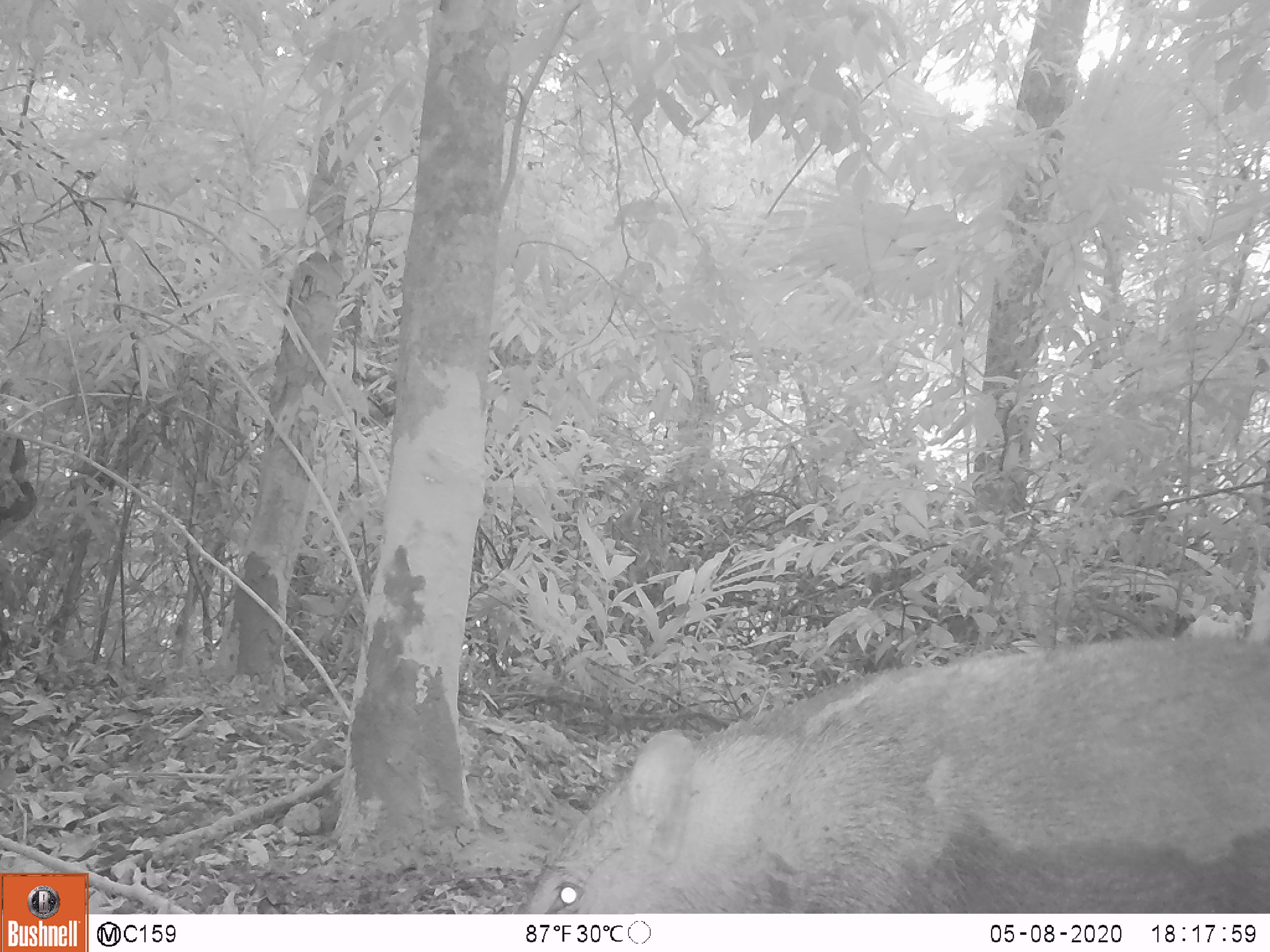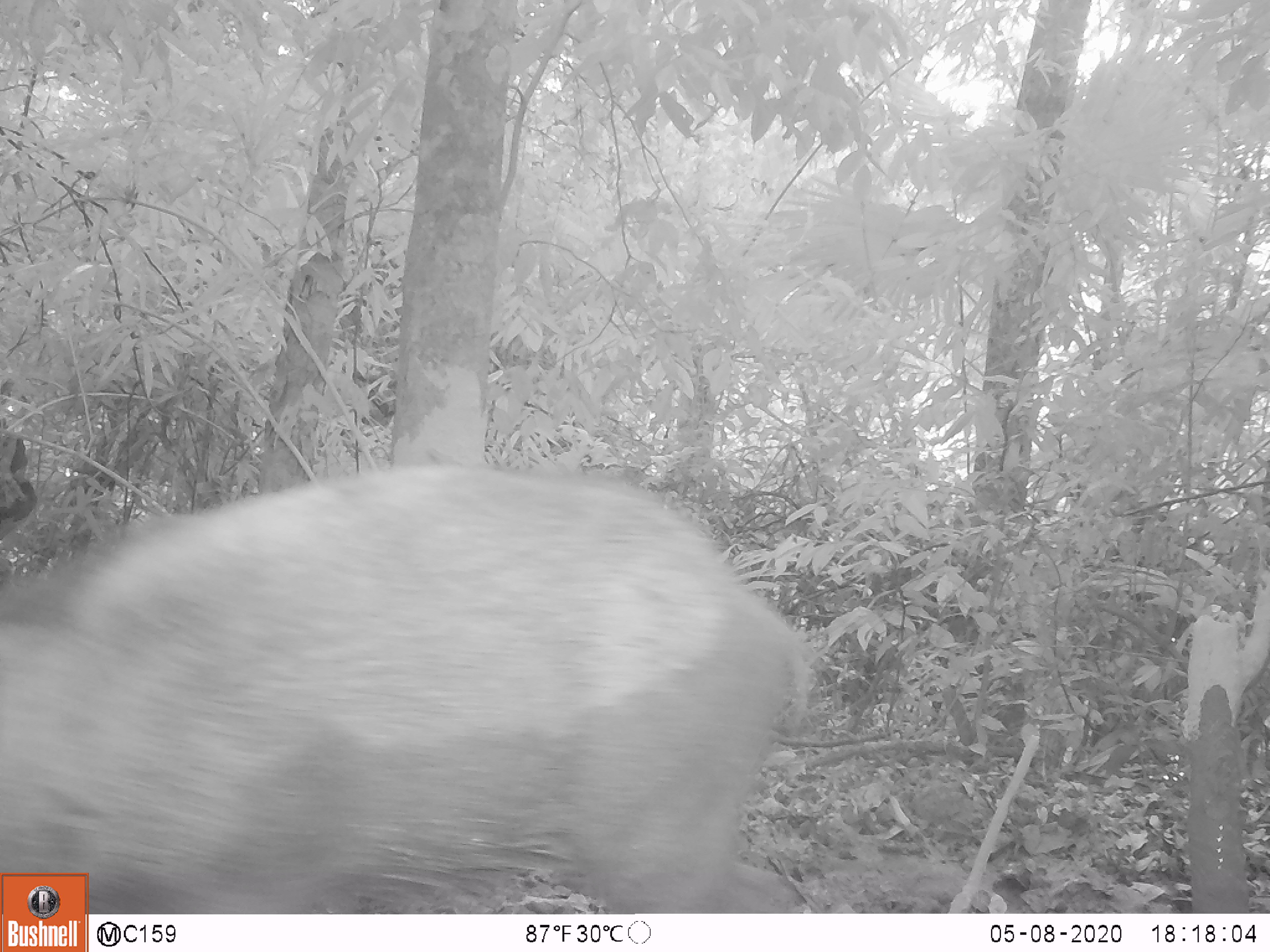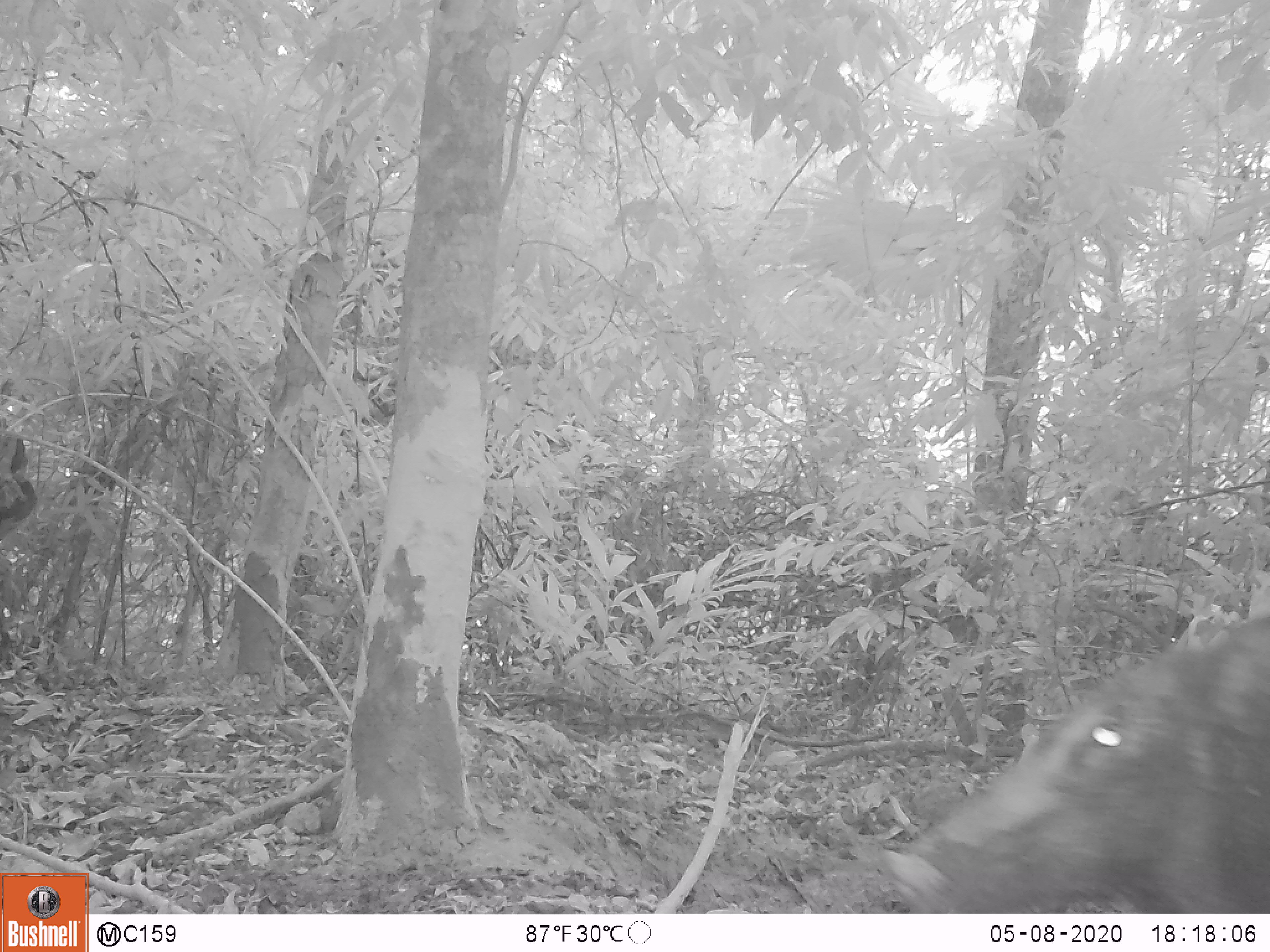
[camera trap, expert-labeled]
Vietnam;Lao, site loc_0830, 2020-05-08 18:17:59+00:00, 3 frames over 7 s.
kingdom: Animalia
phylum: Chordata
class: Mammalia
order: Artiodactyla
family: Suidae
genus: Sus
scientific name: Sus scrofa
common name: eurasian wild pig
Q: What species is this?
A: Eurasian wild pig (Sus scrofa).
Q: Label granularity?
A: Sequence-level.